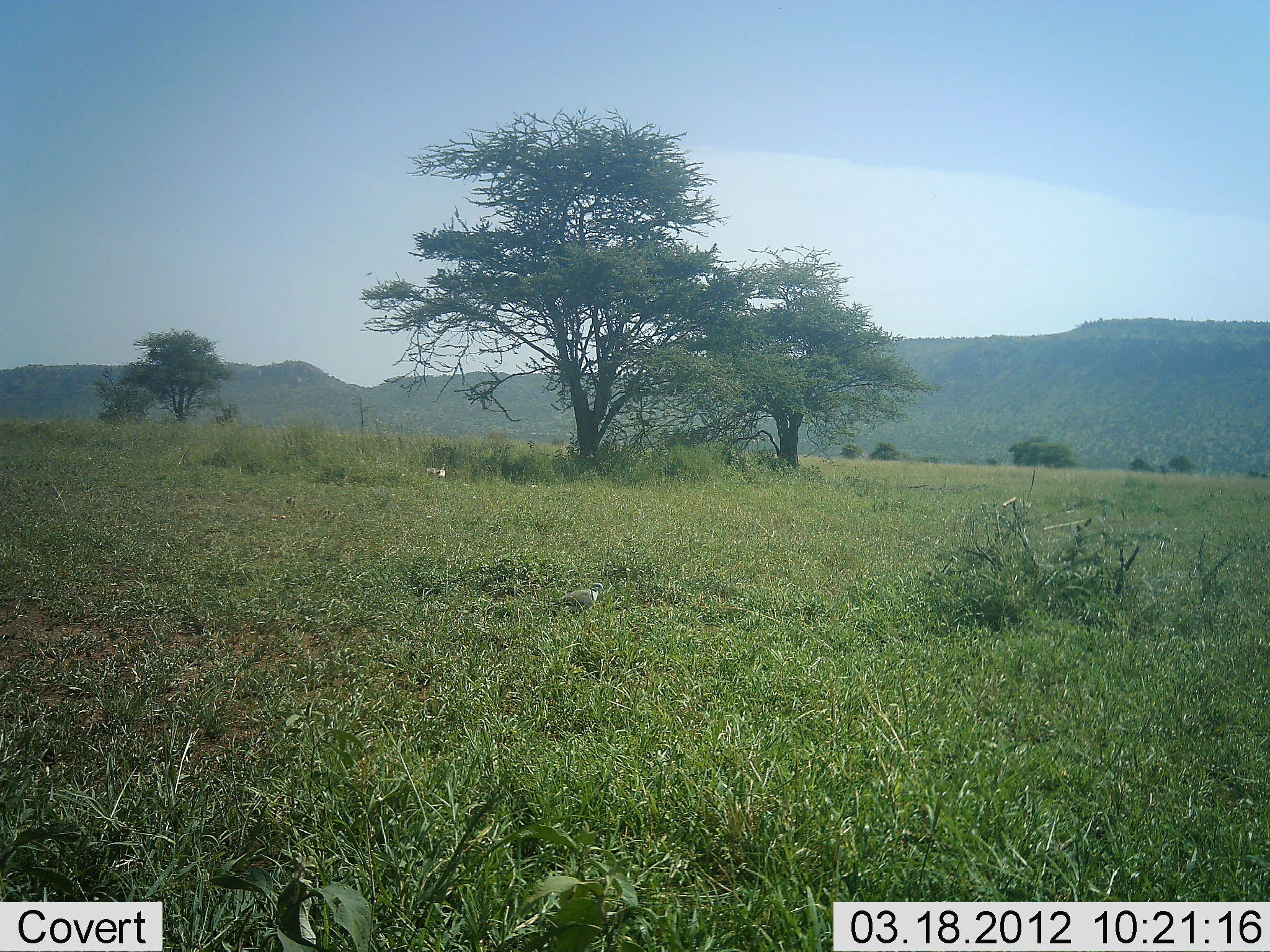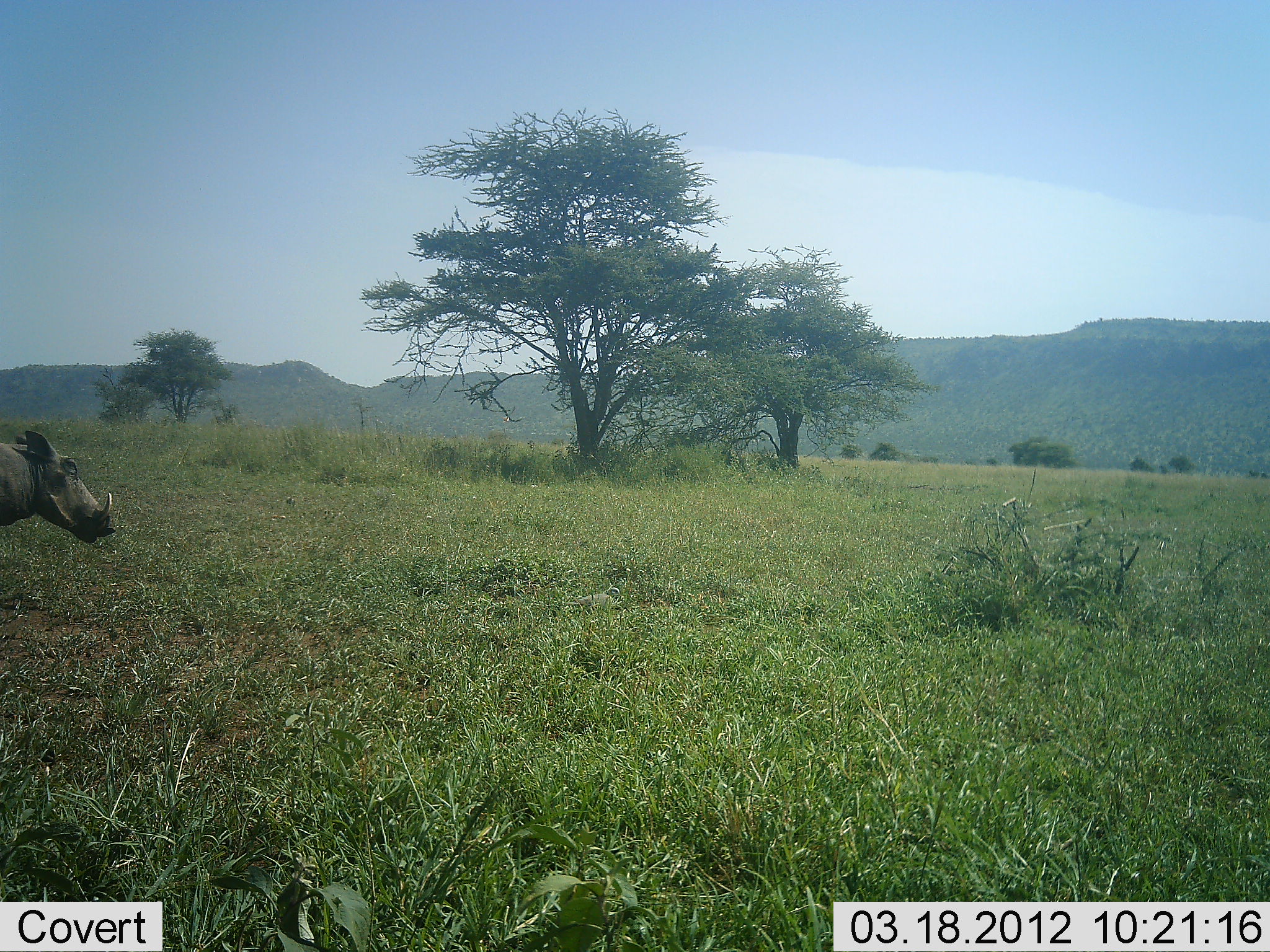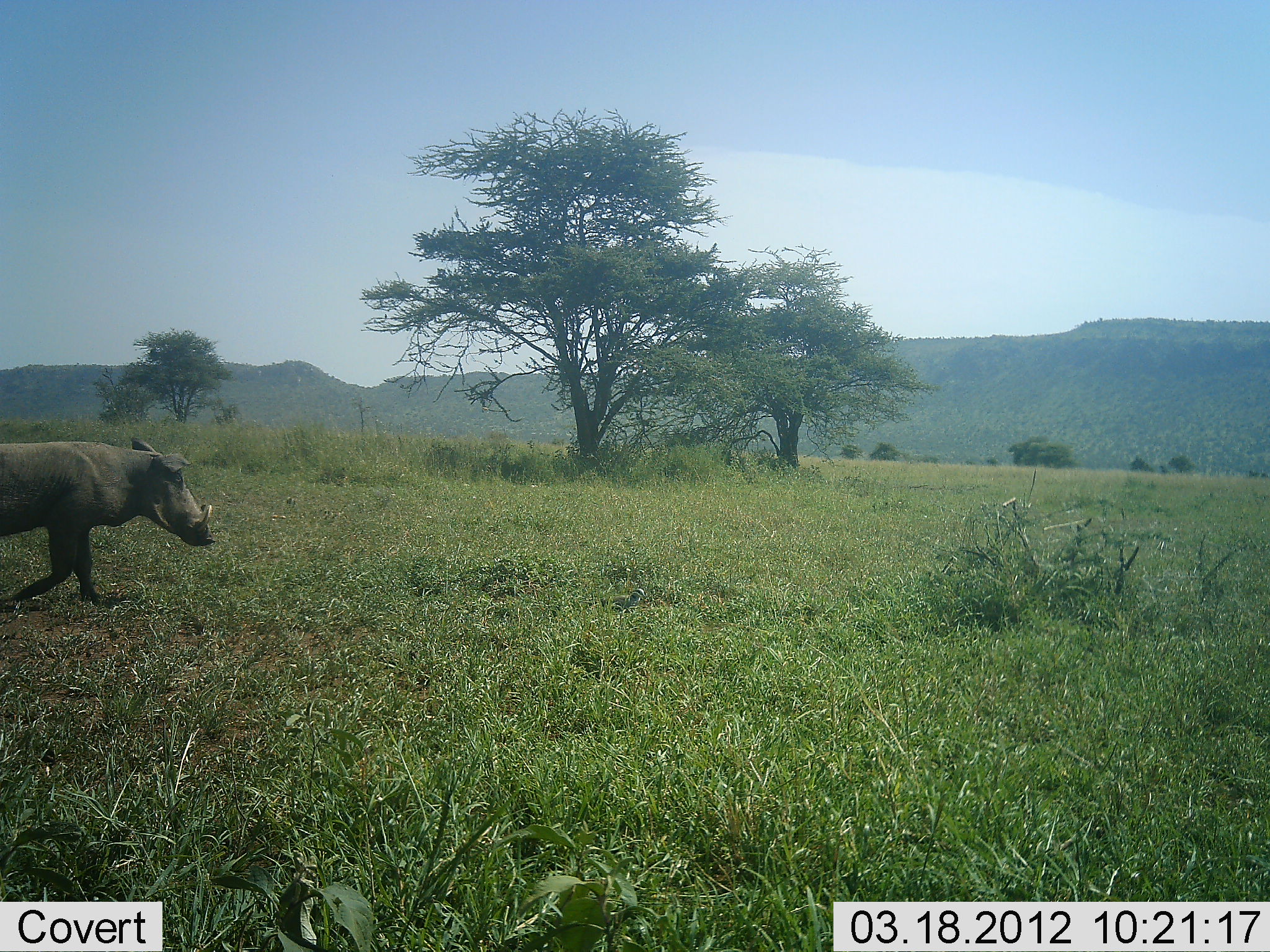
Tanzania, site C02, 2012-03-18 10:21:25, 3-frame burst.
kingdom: Animalia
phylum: Chordata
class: Aves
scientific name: Aves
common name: bird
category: otherbird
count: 2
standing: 11%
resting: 0%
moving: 89%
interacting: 0%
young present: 0%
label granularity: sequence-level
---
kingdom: Animalia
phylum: Chordata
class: Mammalia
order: Artiodactyla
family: Suidae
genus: Phacochoerus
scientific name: Phacochoerus africanus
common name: warthog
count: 1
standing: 5%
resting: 0%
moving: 95%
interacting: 0%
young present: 0%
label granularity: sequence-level